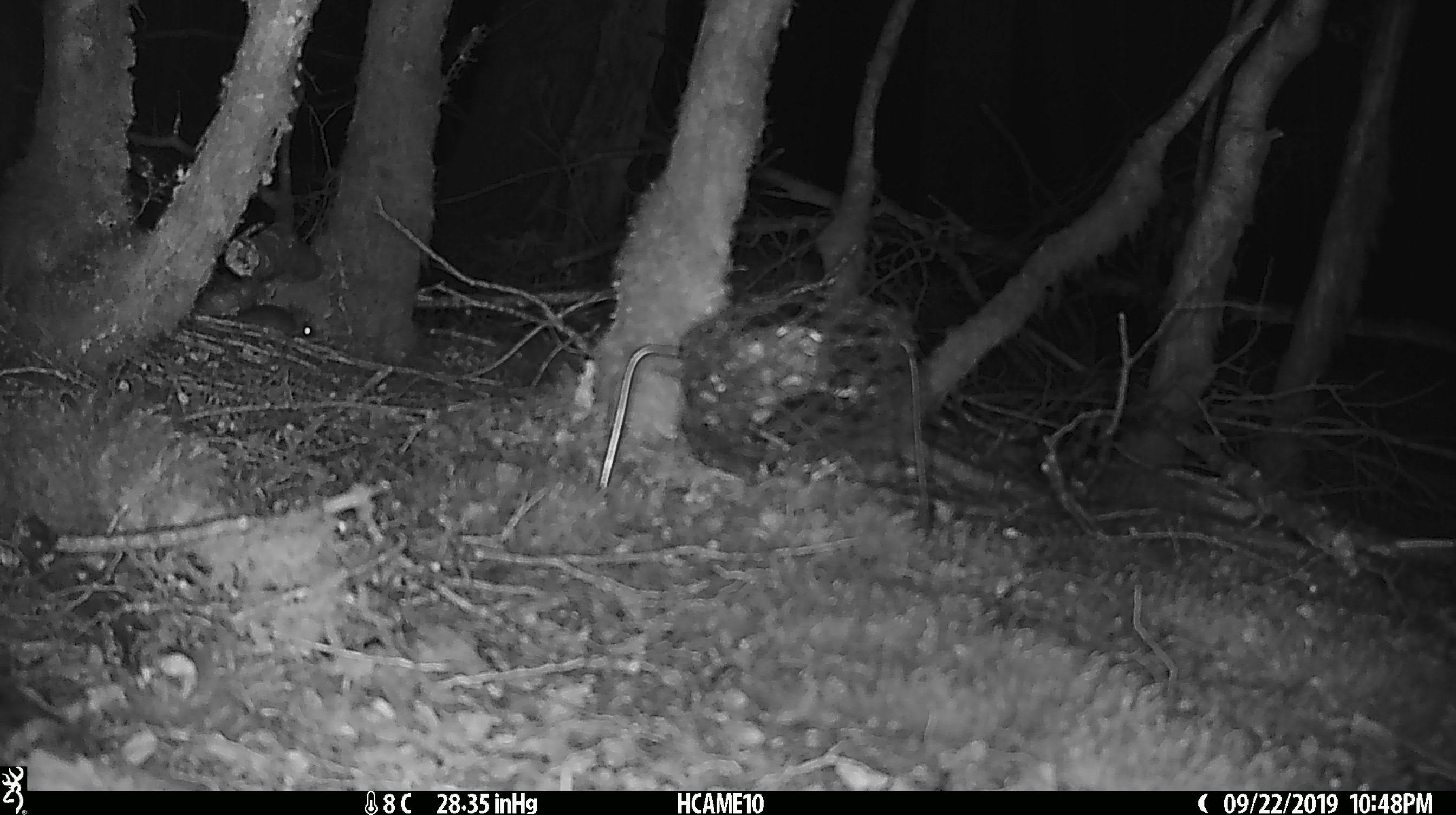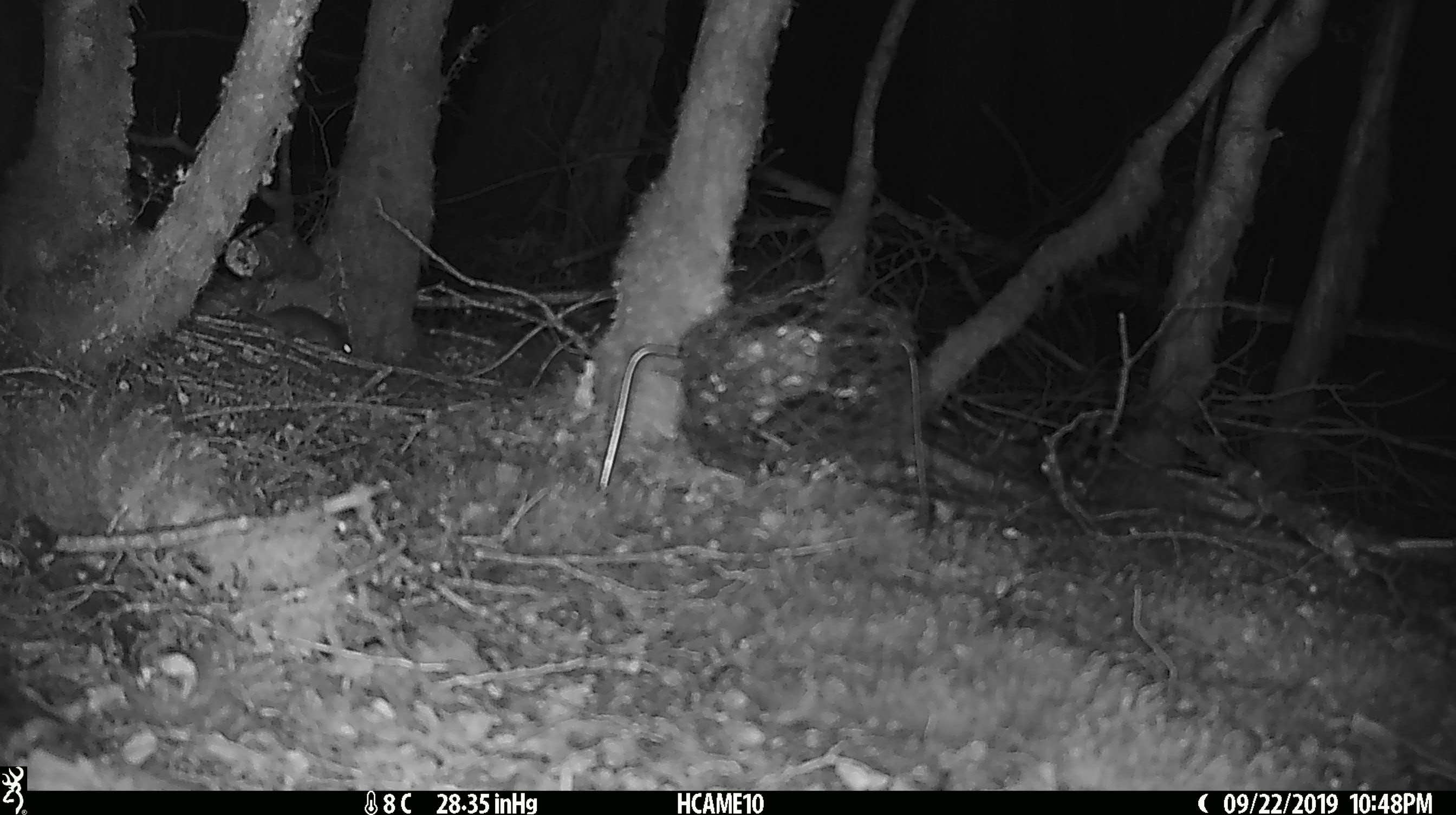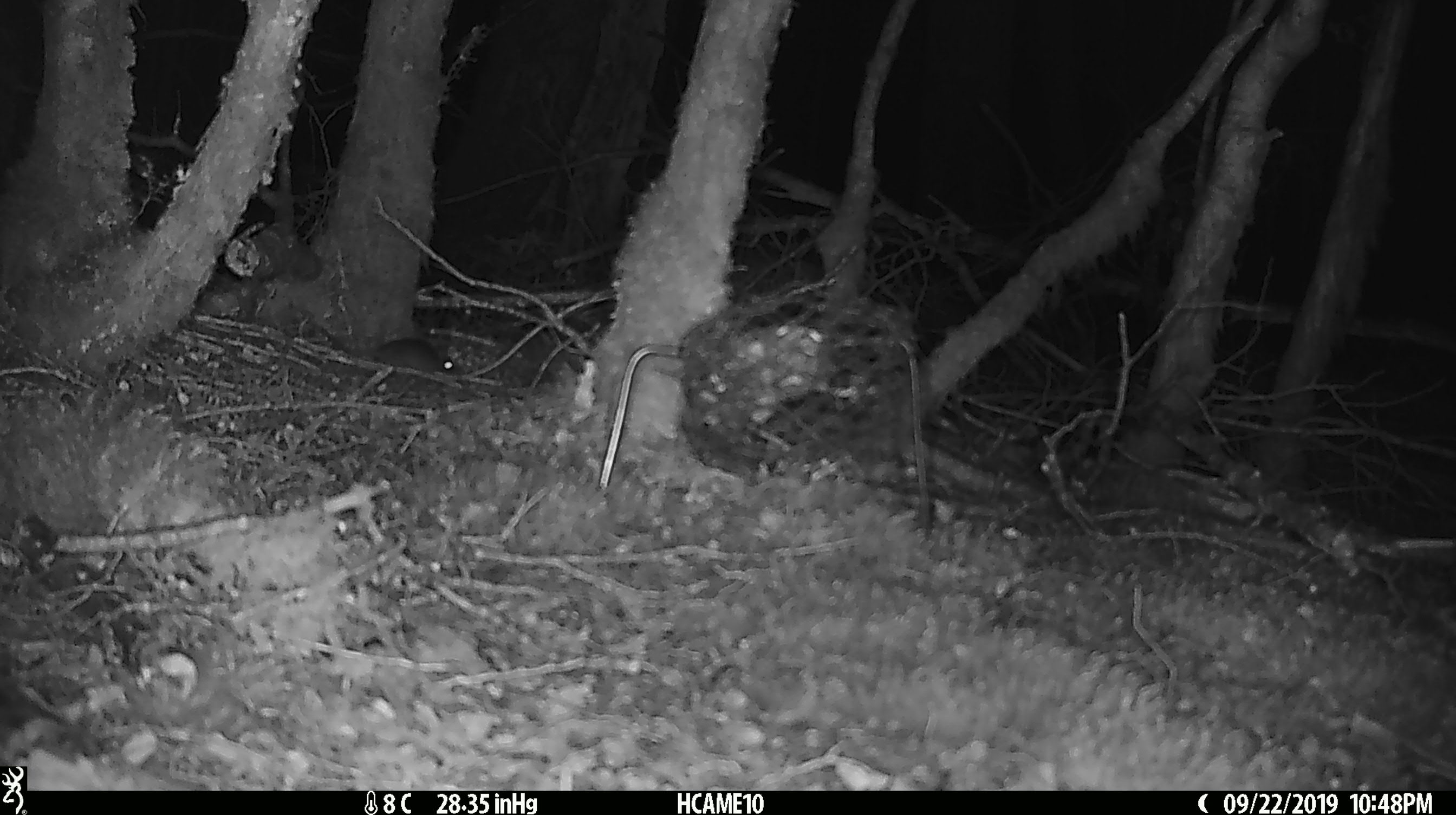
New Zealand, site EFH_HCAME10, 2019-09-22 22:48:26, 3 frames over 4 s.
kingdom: Animalia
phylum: Chordata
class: Mammalia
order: Rodentia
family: Muridae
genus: Mus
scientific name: Mus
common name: mouse